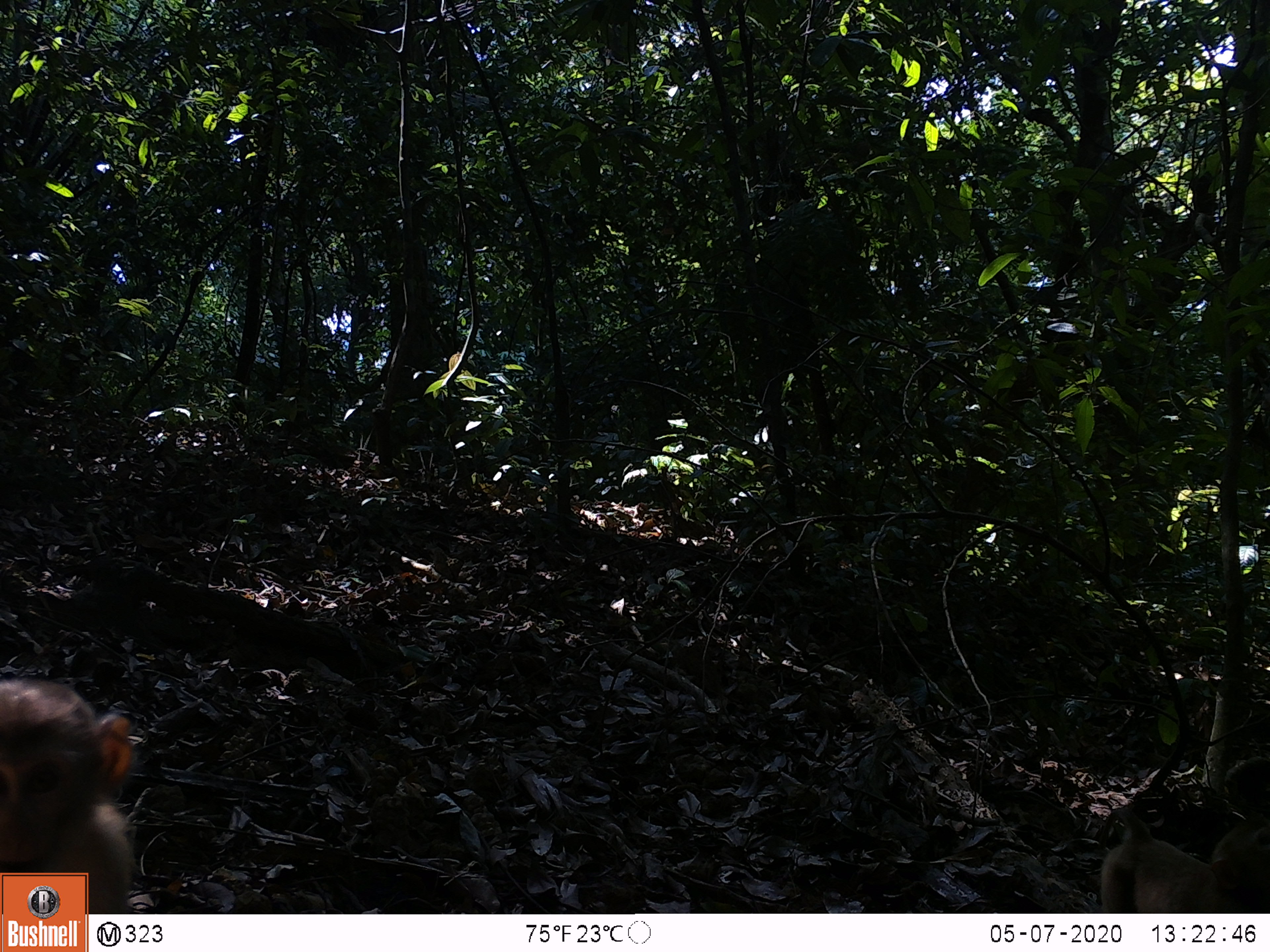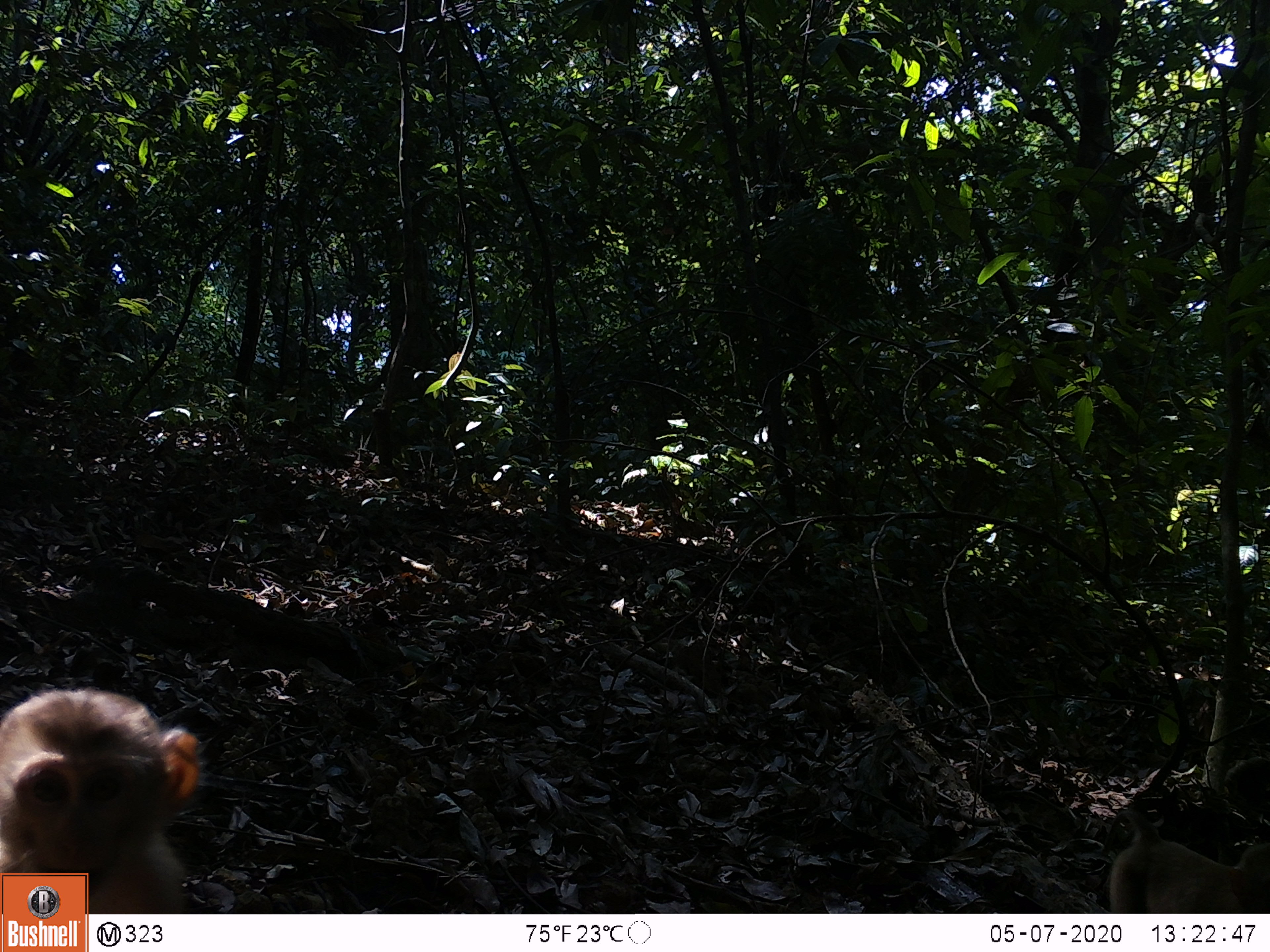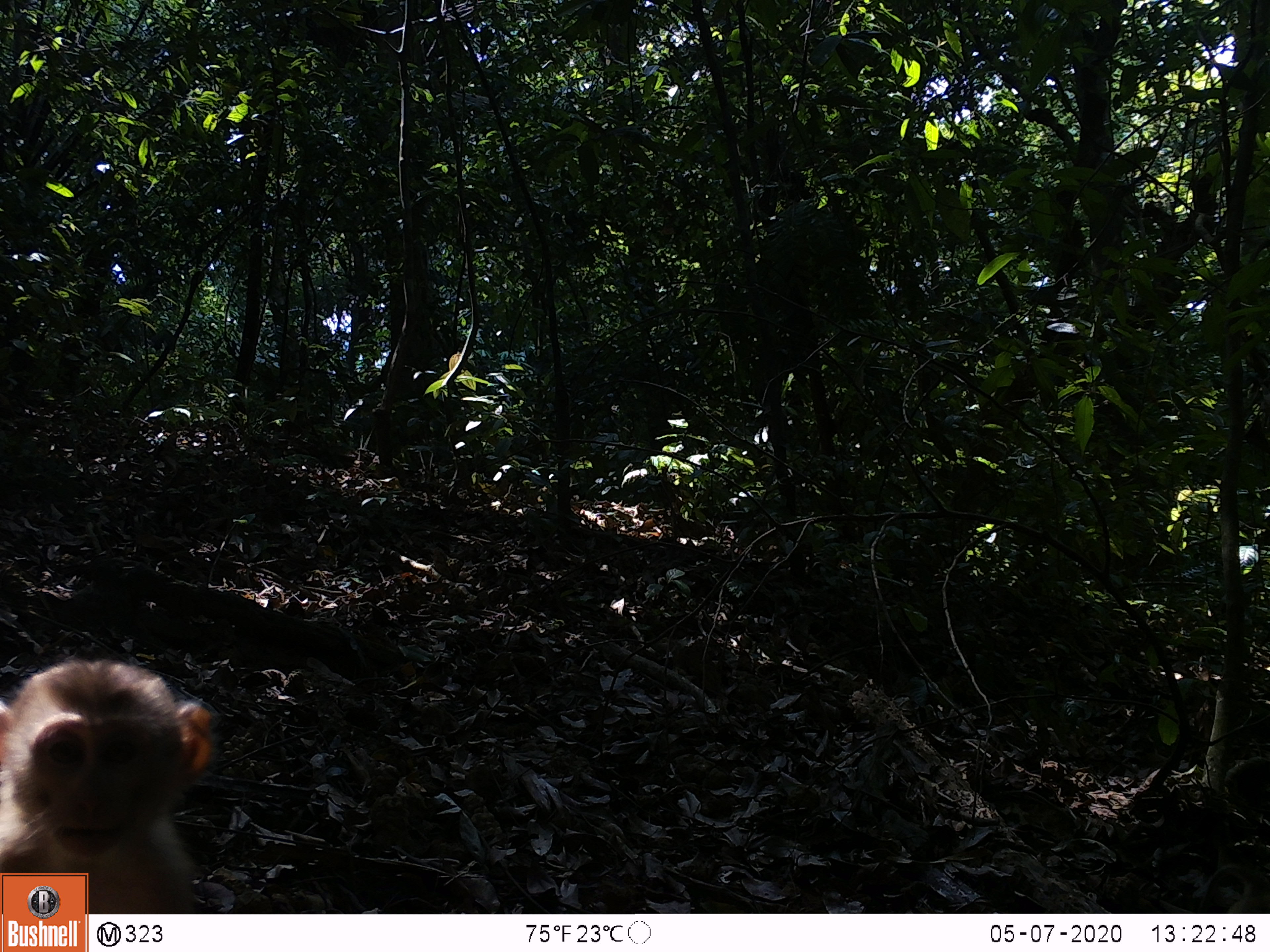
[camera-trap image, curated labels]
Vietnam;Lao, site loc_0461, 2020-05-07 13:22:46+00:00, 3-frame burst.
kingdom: Animalia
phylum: Chordata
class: Mammalia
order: Primates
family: Cercopithecidae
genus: Macaca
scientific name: Macaca nemestrina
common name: pig-tailed macaque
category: pig tailed macaque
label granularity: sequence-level